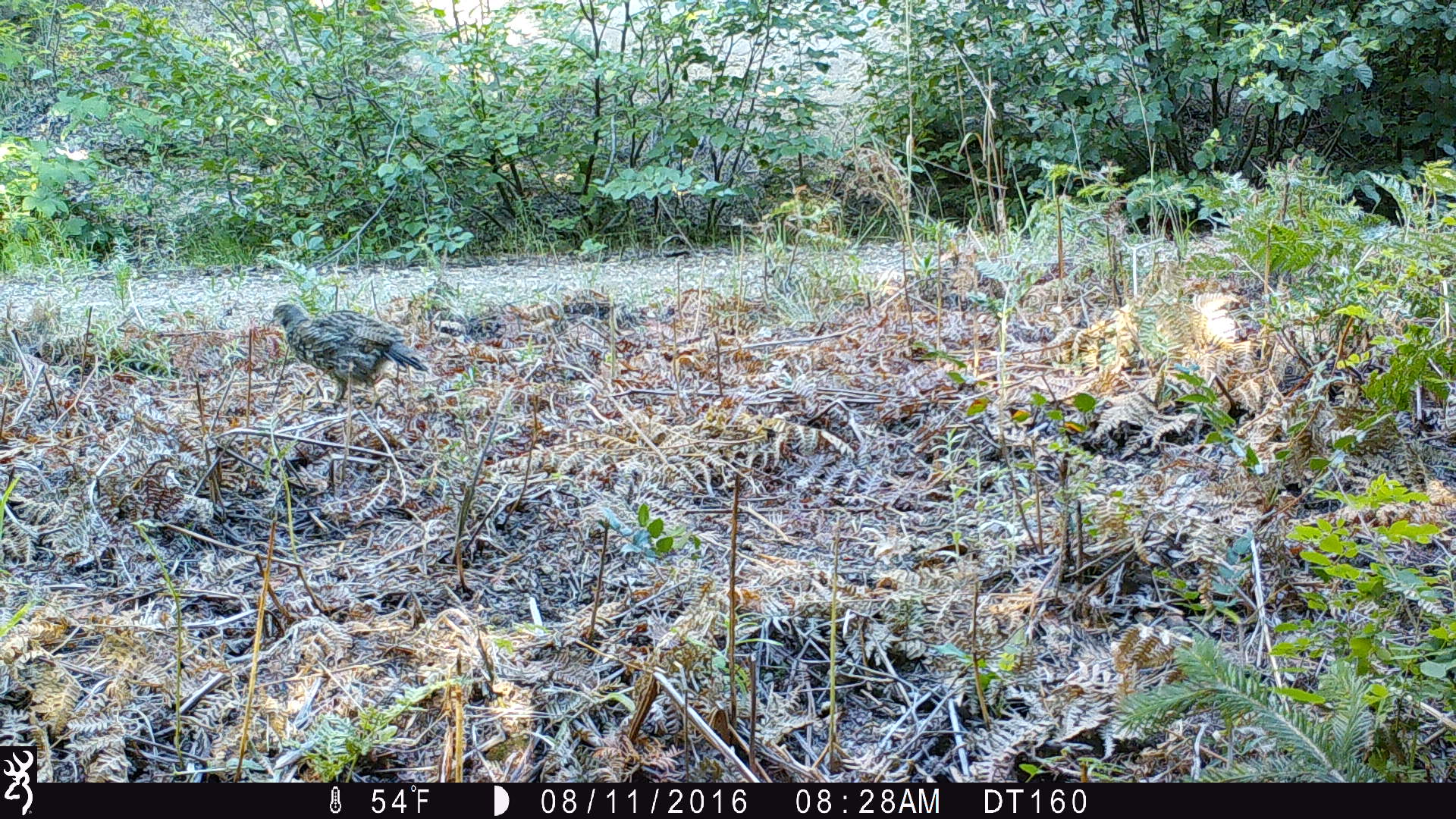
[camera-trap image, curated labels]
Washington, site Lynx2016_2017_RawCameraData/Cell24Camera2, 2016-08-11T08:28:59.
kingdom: Animalia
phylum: Chordata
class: Aves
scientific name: Aves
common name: birds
Aves (birds). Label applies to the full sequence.